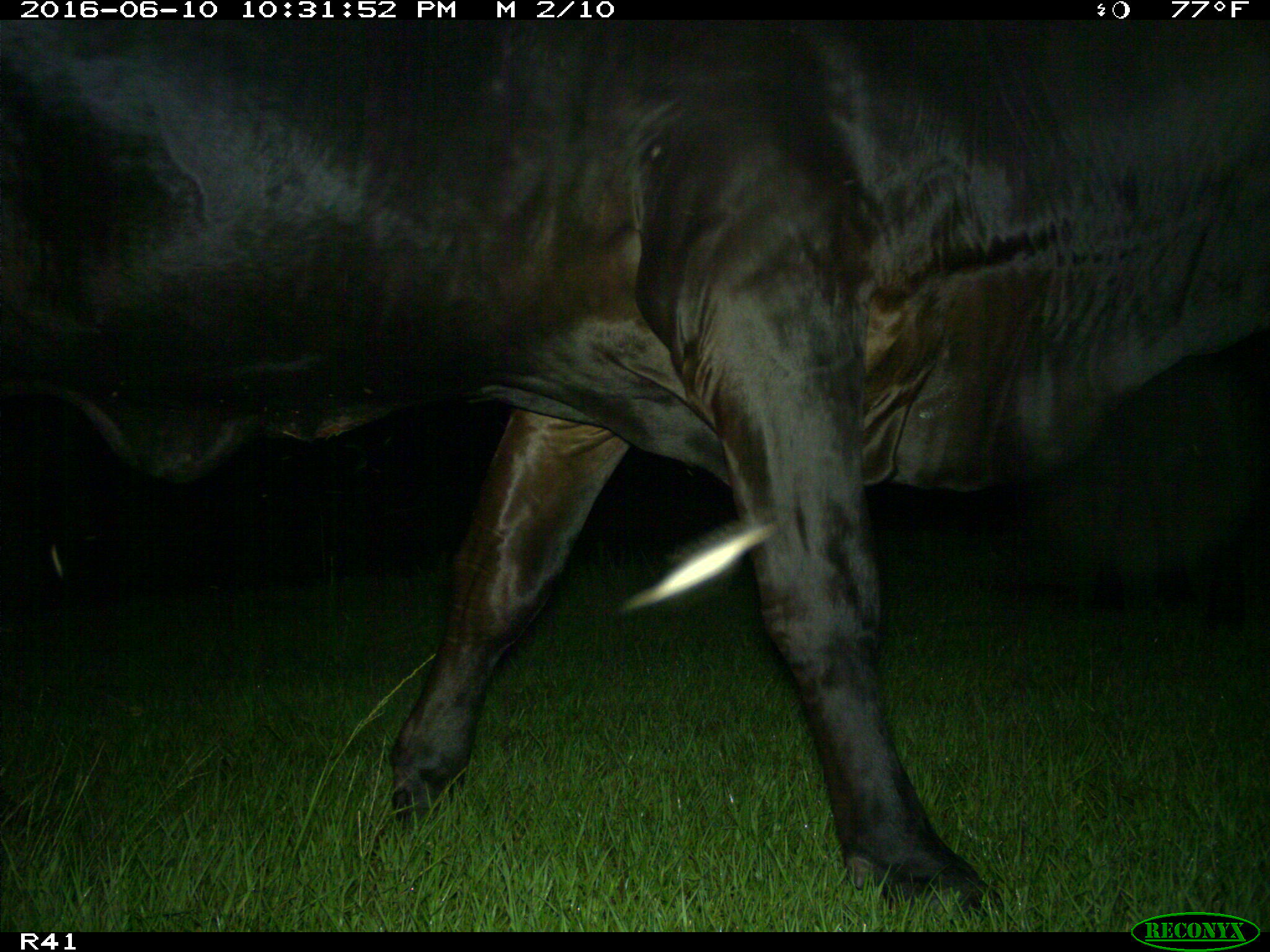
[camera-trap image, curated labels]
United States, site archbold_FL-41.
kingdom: Animalia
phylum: Chordata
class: Mammalia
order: Artiodactyla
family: Bovidae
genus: Bos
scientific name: Bos taurus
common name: domestic cow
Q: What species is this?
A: Bos taurus (domestic cow).